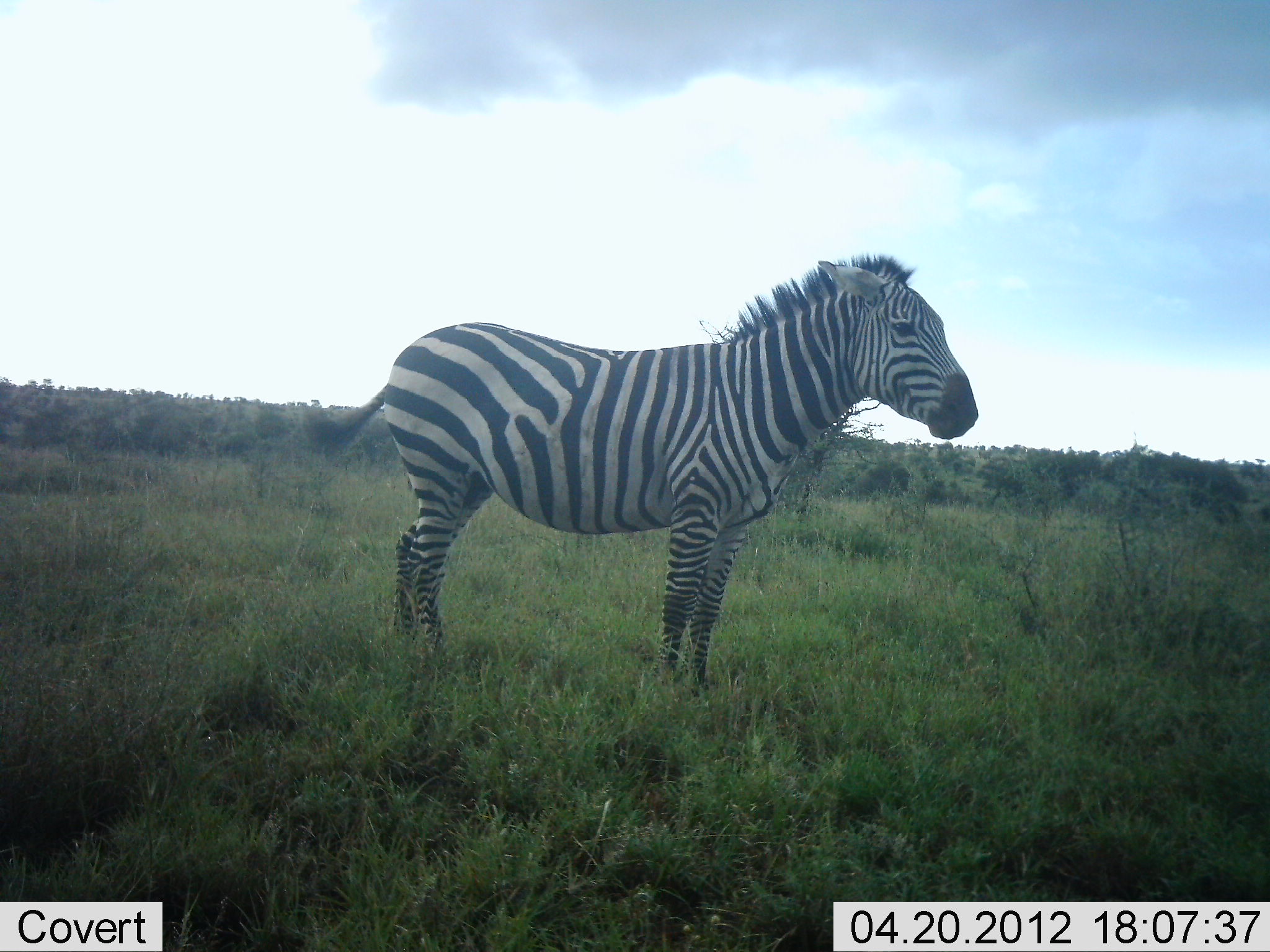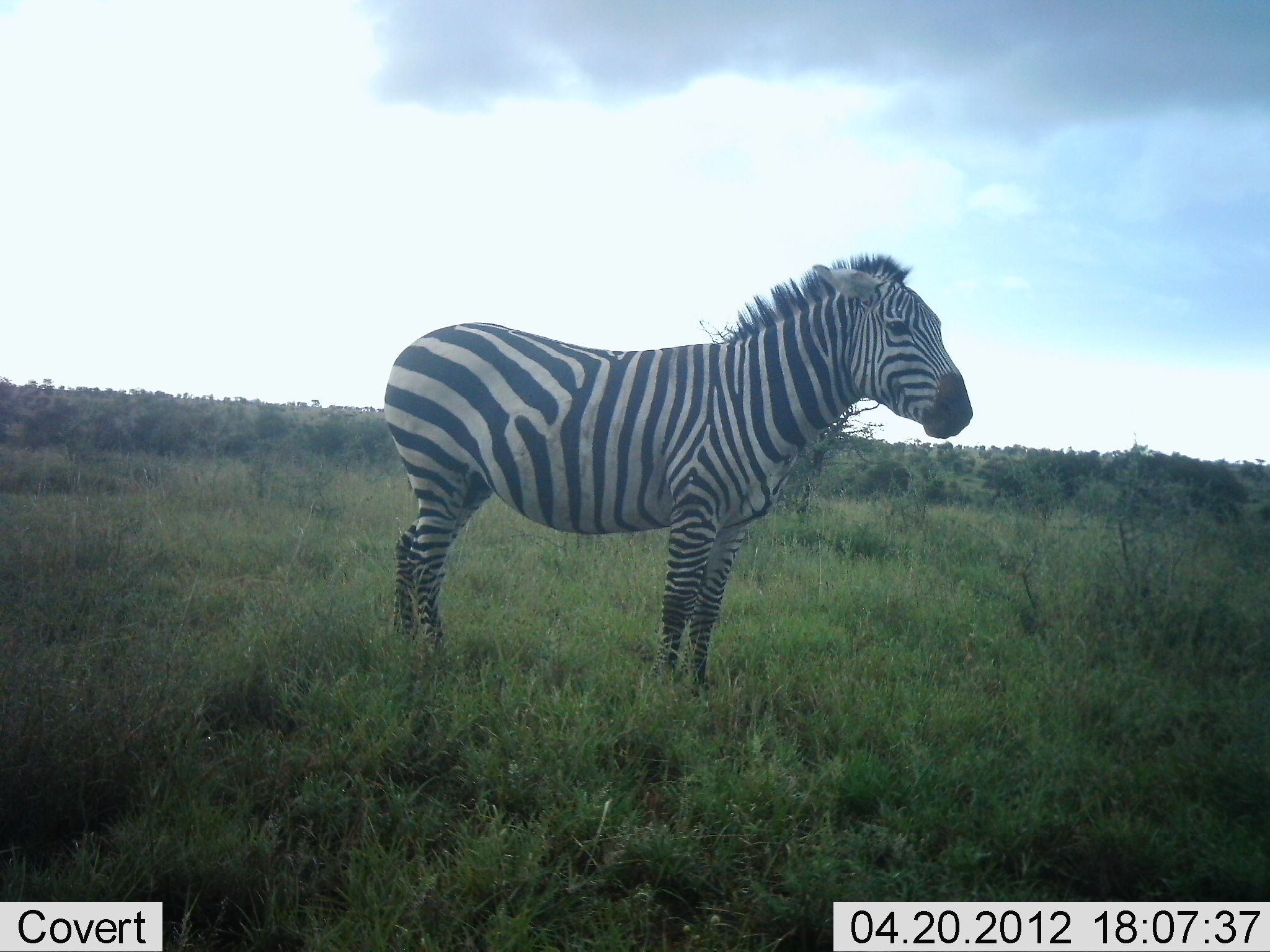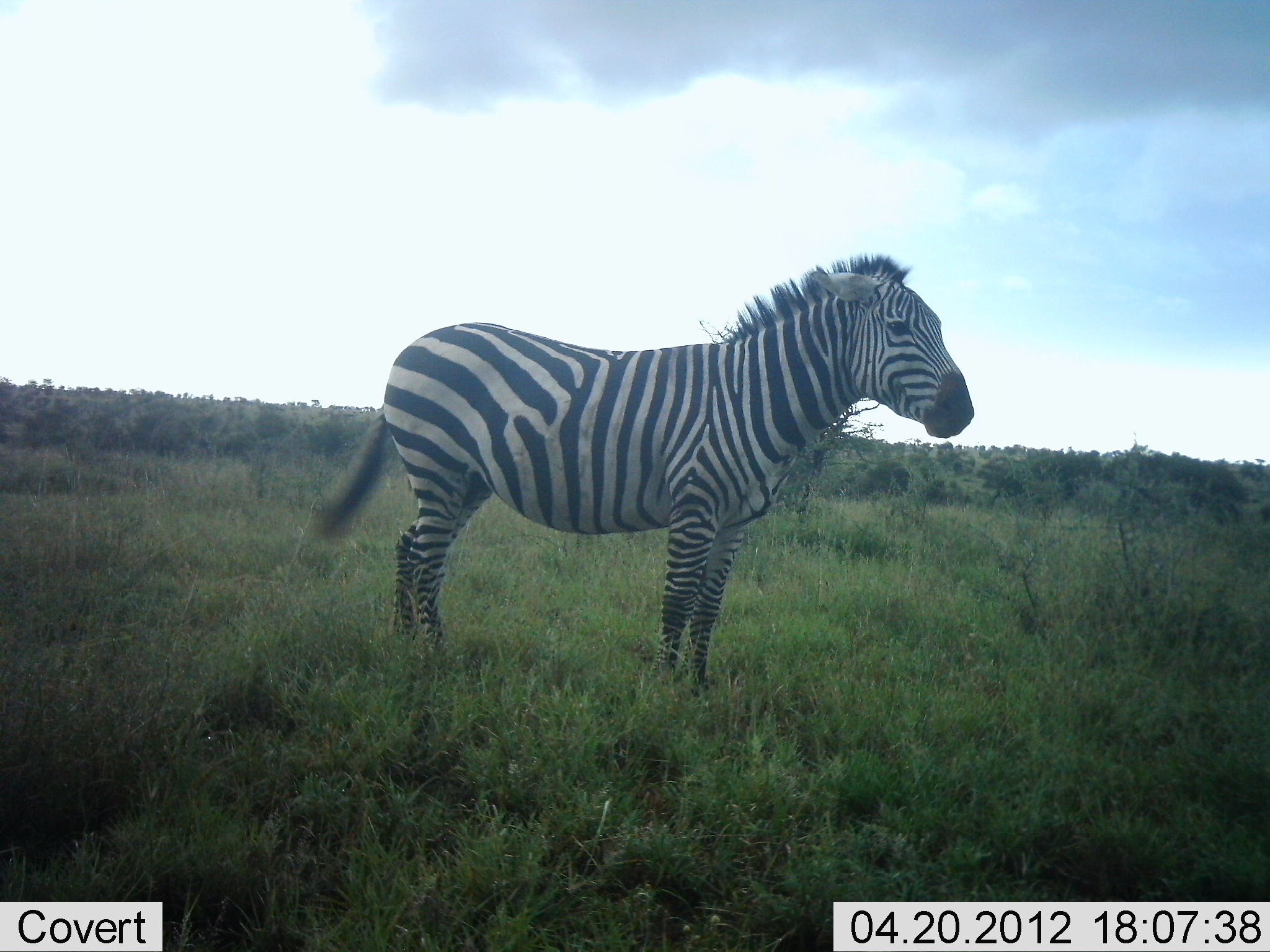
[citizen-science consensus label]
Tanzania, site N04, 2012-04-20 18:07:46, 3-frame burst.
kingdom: Animalia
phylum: Chordata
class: Mammalia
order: Perissodactyla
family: Equidae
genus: Equus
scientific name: Equus quagga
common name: plains zebra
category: zebra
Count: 1.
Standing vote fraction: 100%.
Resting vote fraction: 0%.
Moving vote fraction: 0%.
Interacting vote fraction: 0%.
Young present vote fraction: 0%.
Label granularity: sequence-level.